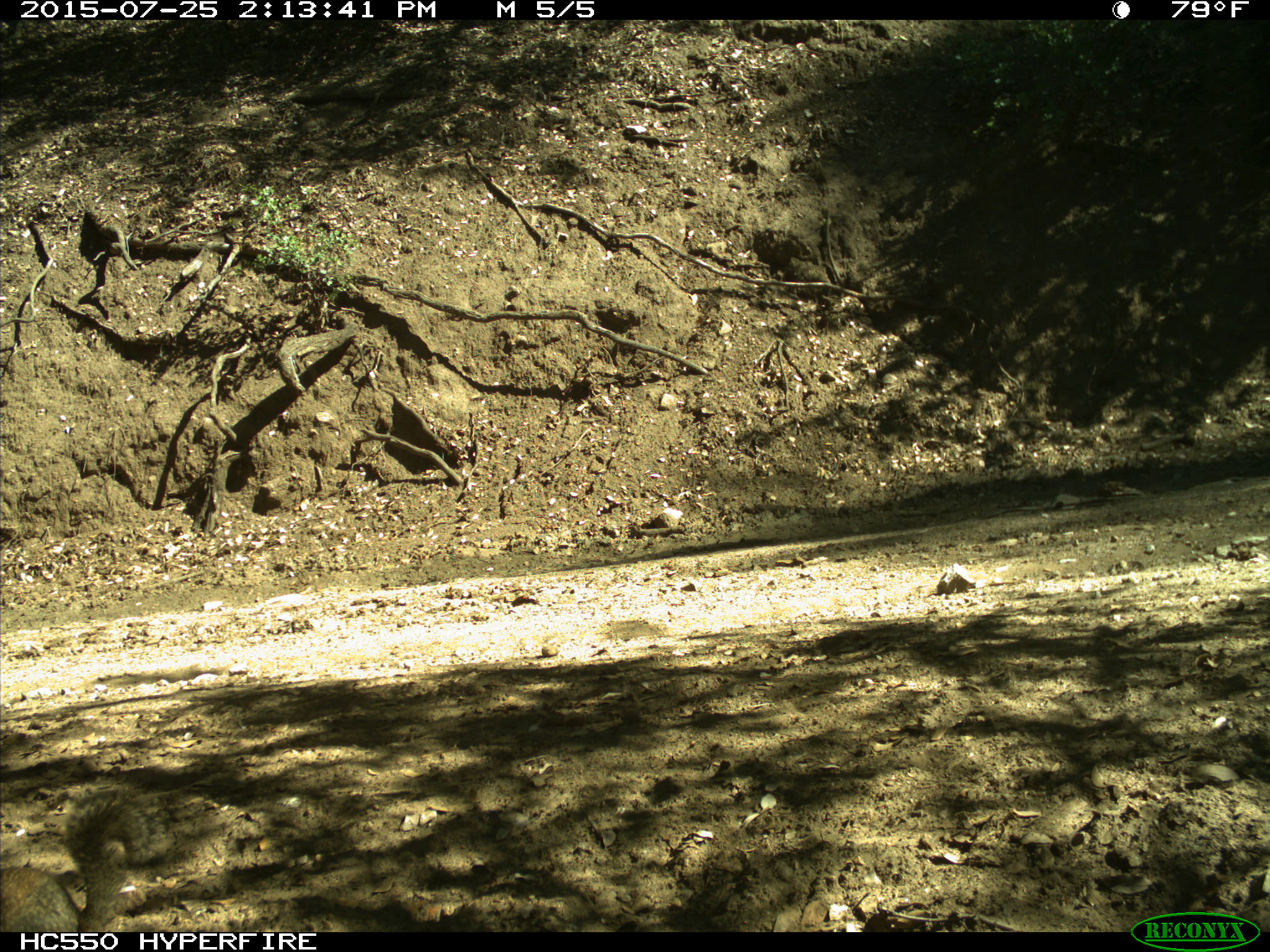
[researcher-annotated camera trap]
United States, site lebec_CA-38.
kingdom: Animalia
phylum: Chordata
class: Mammalia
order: Rodentia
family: Sciuridae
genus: Otospermophilus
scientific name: Otospermophilus beecheyi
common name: california ground squirrel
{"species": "Otospermophilus beecheyi (california ground squirrel)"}